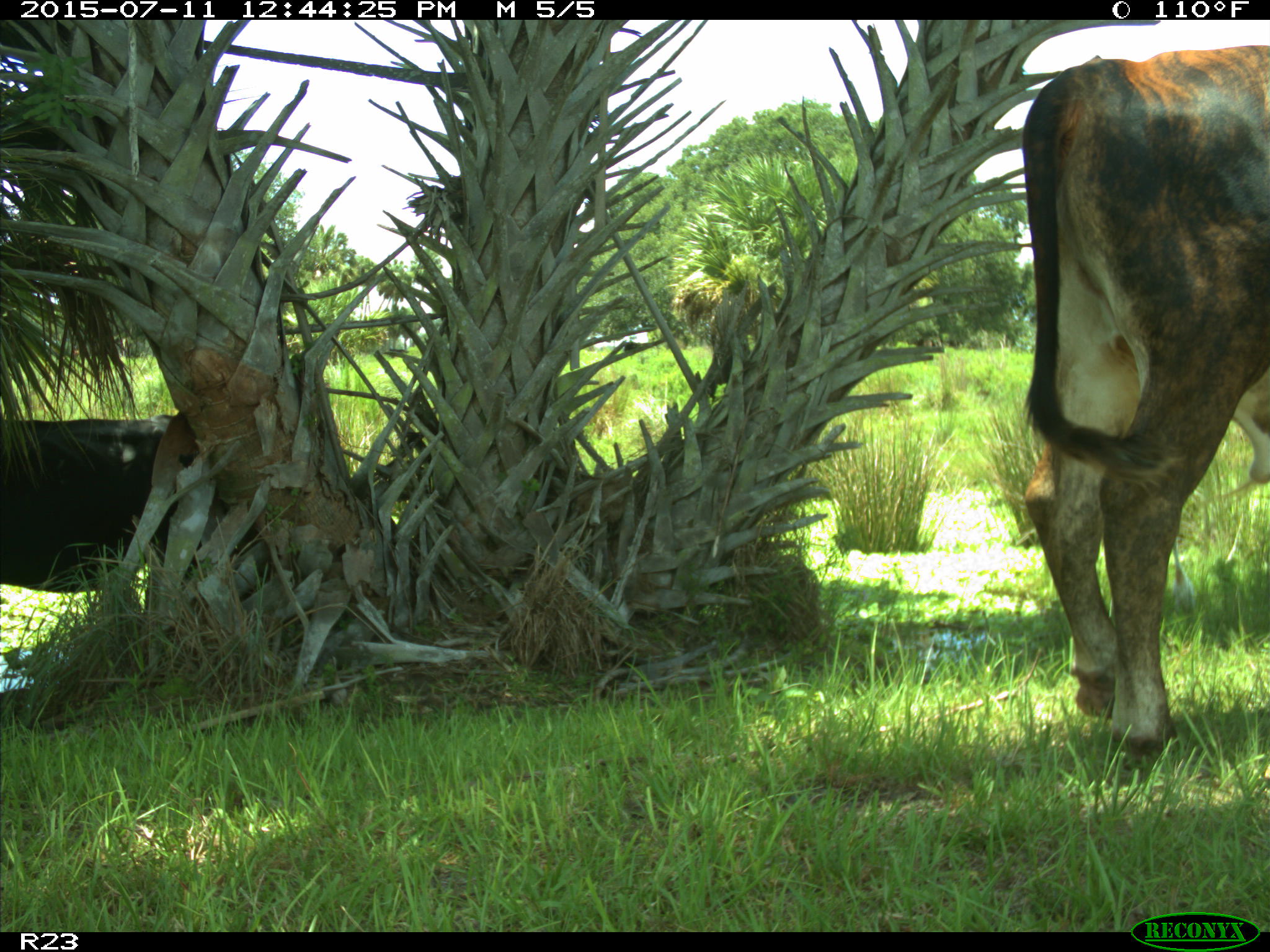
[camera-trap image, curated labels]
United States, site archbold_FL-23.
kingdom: Animalia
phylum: Chordata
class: Mammalia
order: Artiodactyla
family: Bovidae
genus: Bos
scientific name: Bos taurus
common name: domestic cow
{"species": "Bos taurus (domestic cow)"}